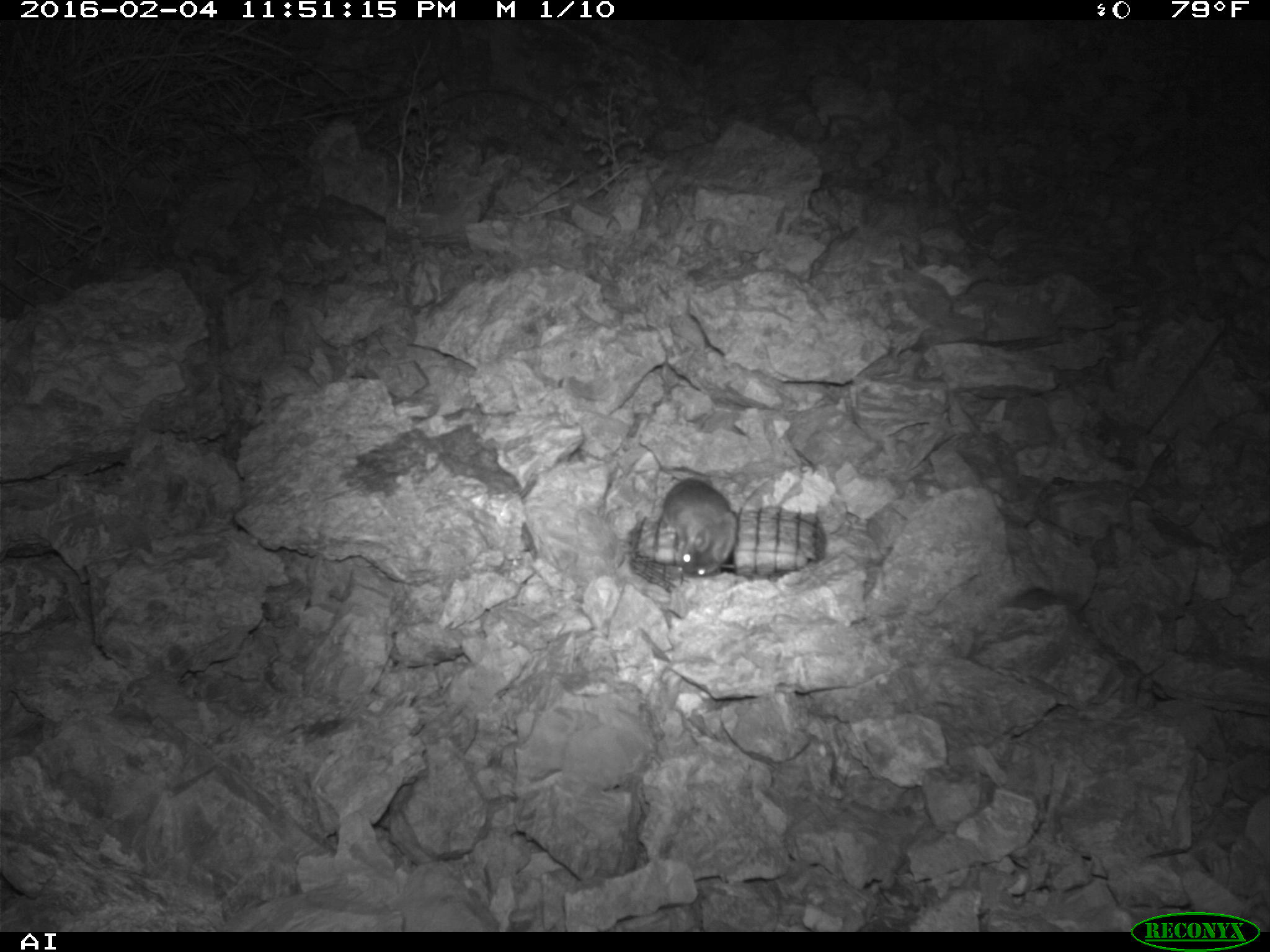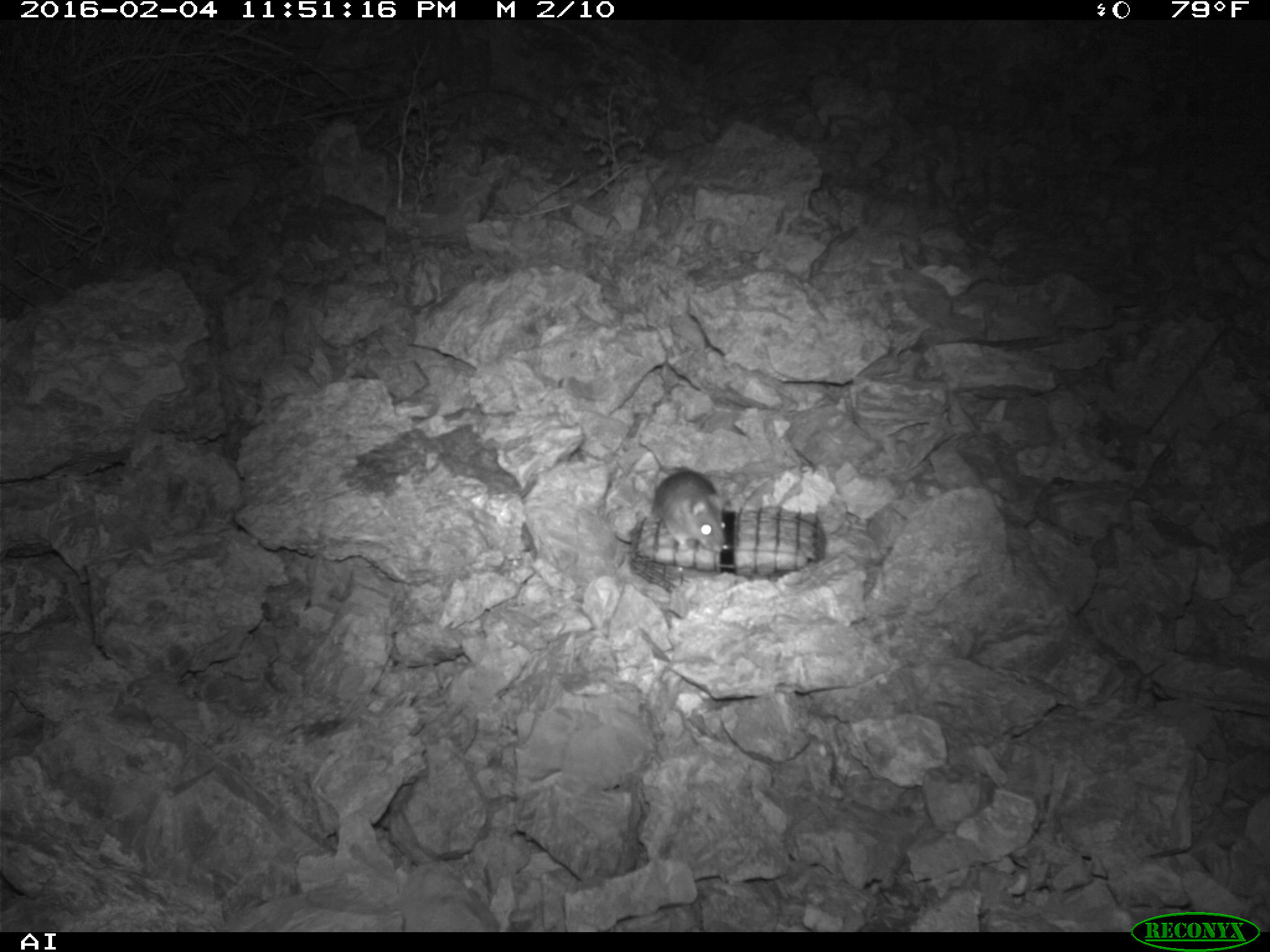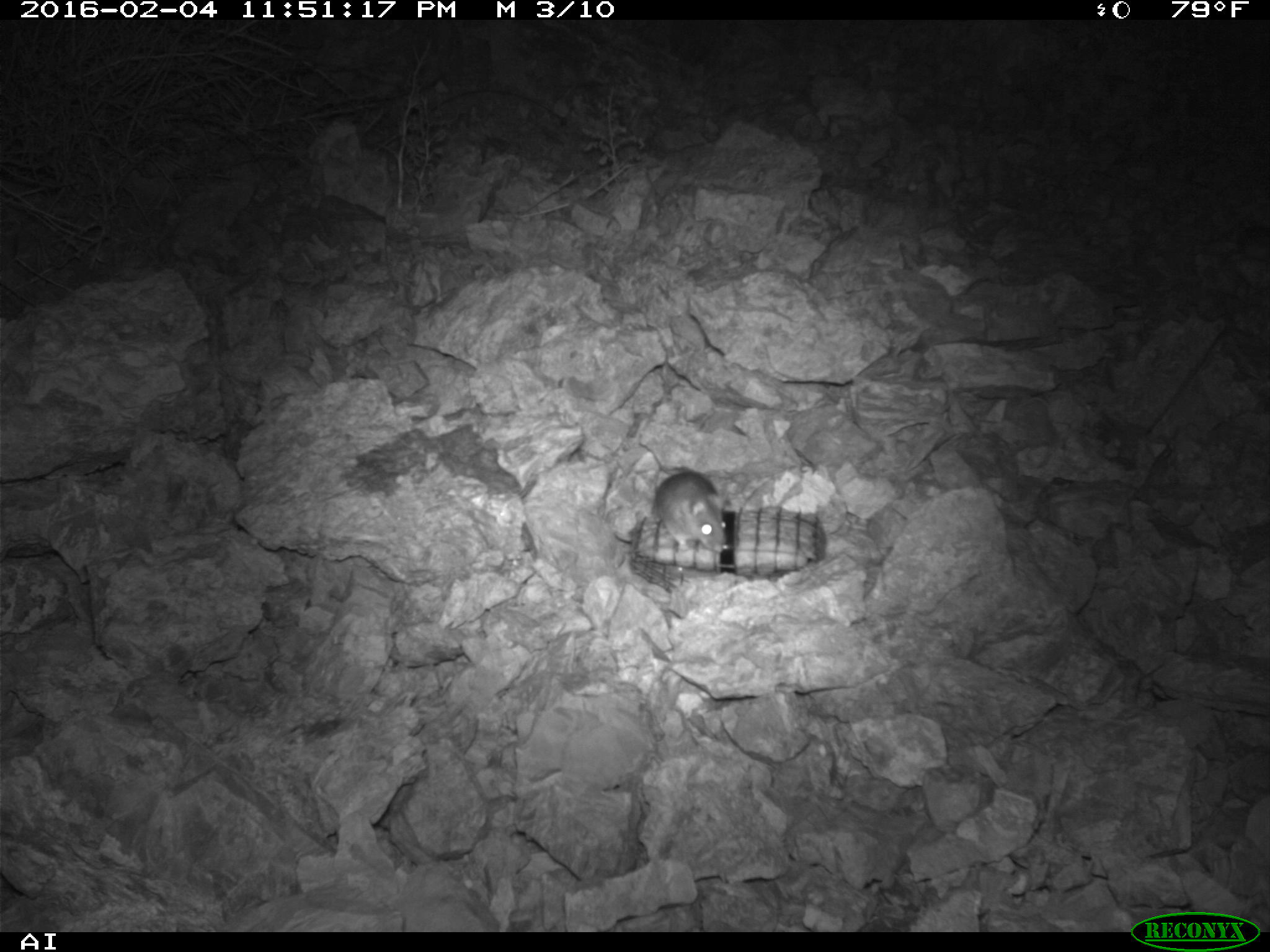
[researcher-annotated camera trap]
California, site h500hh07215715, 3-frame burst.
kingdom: Animalia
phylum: Chordata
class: Mammalia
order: Rodentia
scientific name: Rodentia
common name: rodent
Rodent (Rodentia).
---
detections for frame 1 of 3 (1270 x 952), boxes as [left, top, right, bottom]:
rodent: [662, 478, 738, 576]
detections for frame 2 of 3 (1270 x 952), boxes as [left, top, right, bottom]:
rodent: [651, 467, 723, 554]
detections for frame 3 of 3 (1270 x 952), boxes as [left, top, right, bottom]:
rodent: [654, 471, 731, 552]